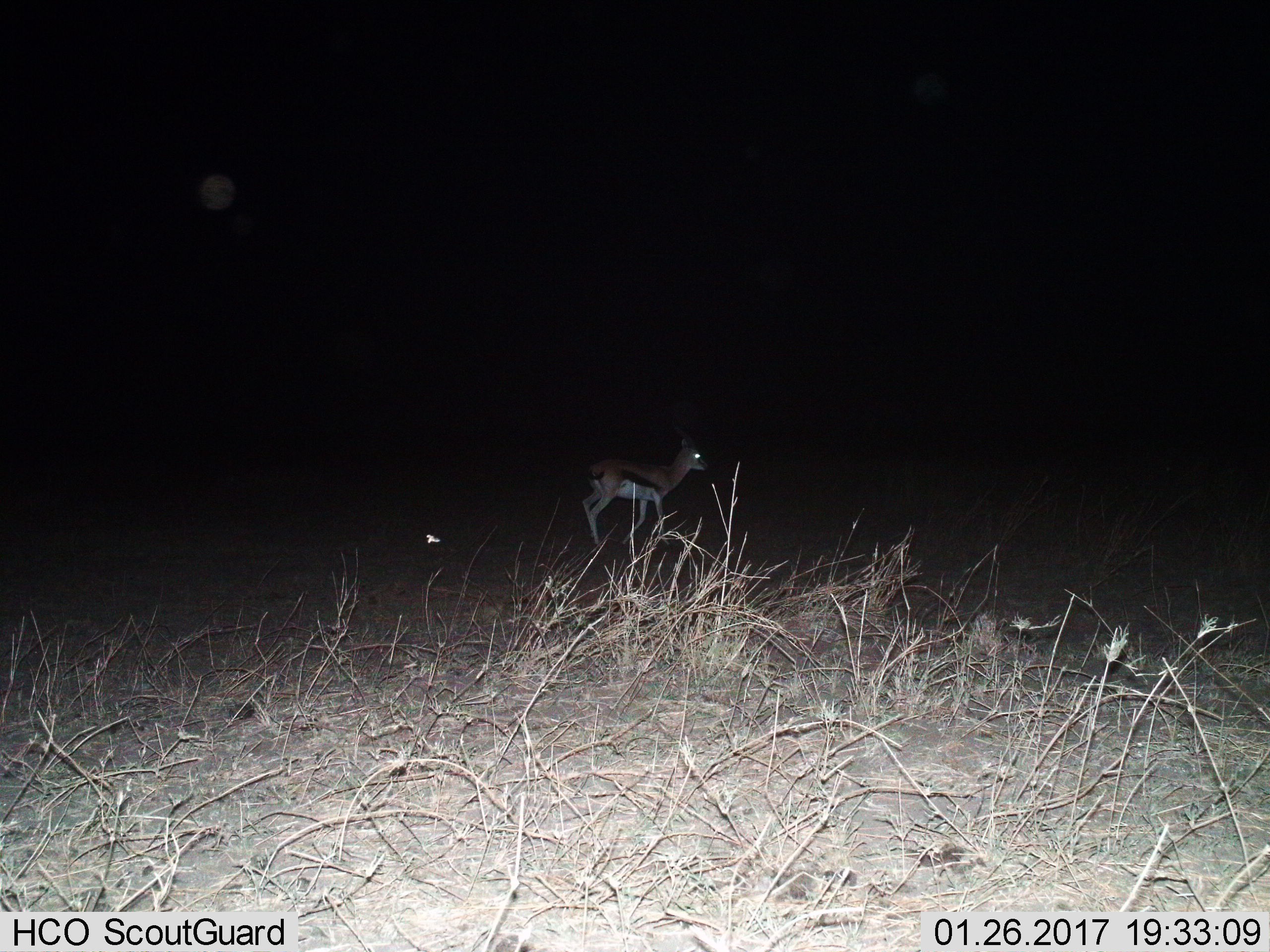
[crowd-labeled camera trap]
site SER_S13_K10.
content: unidentified animal